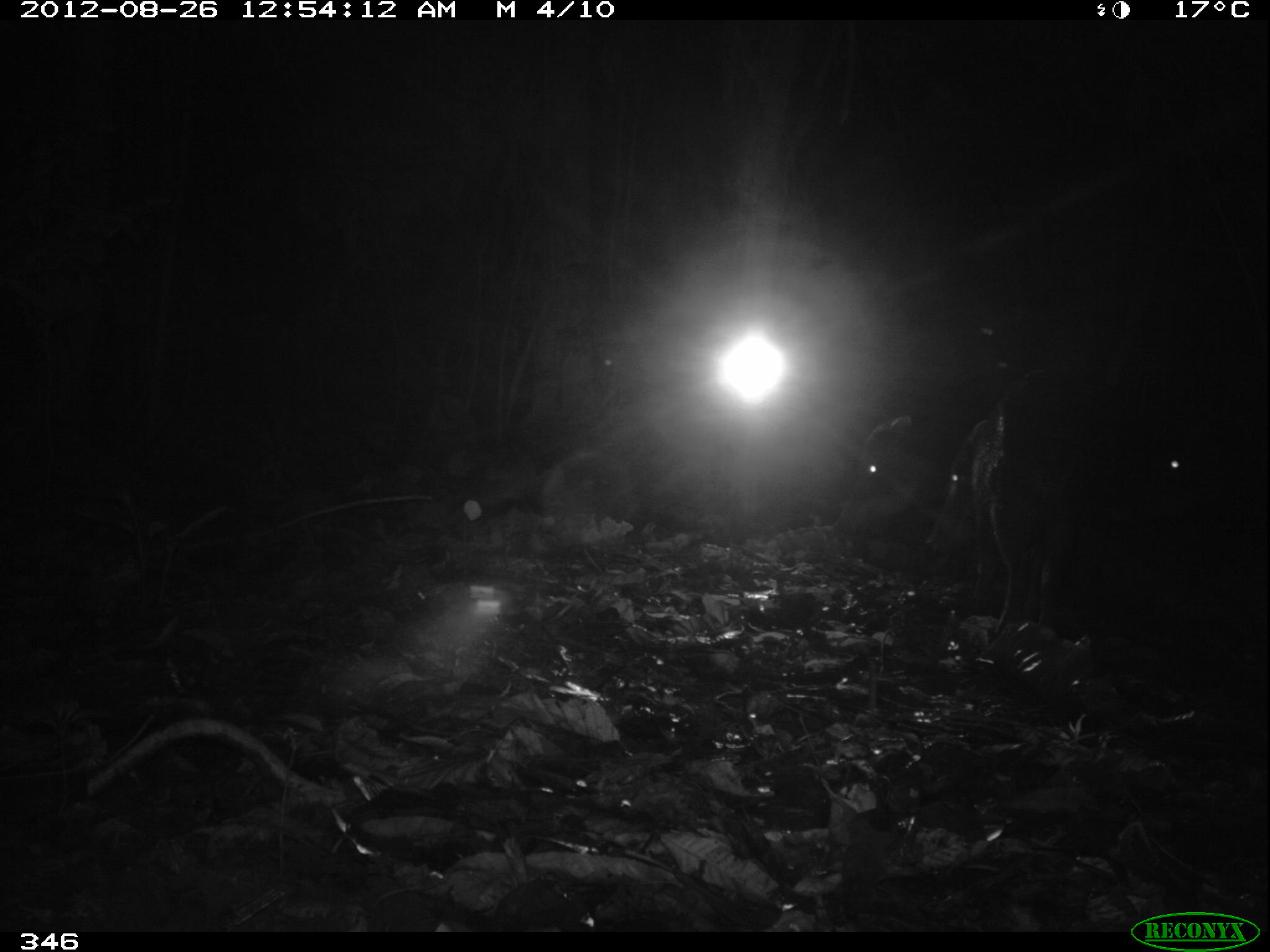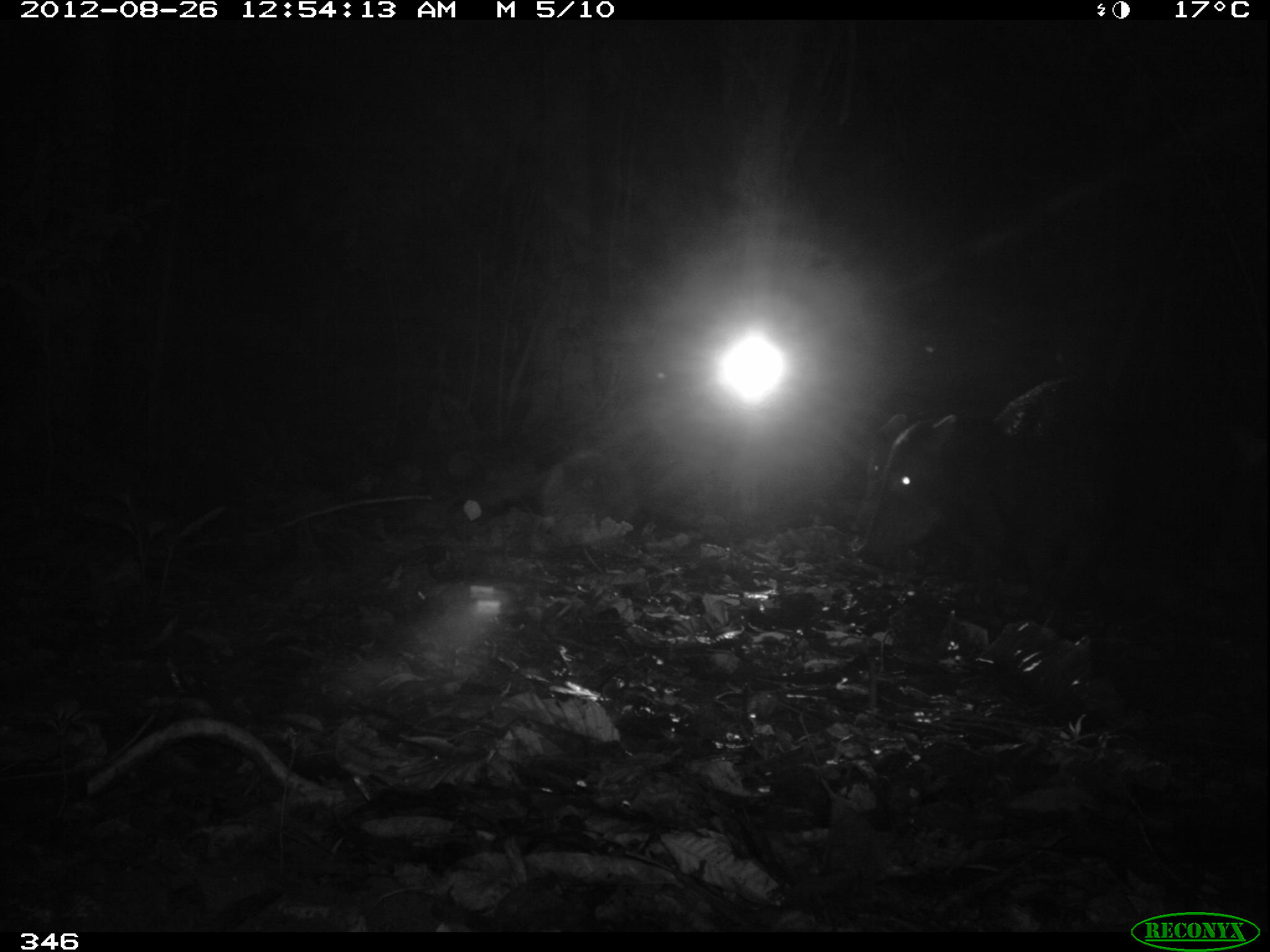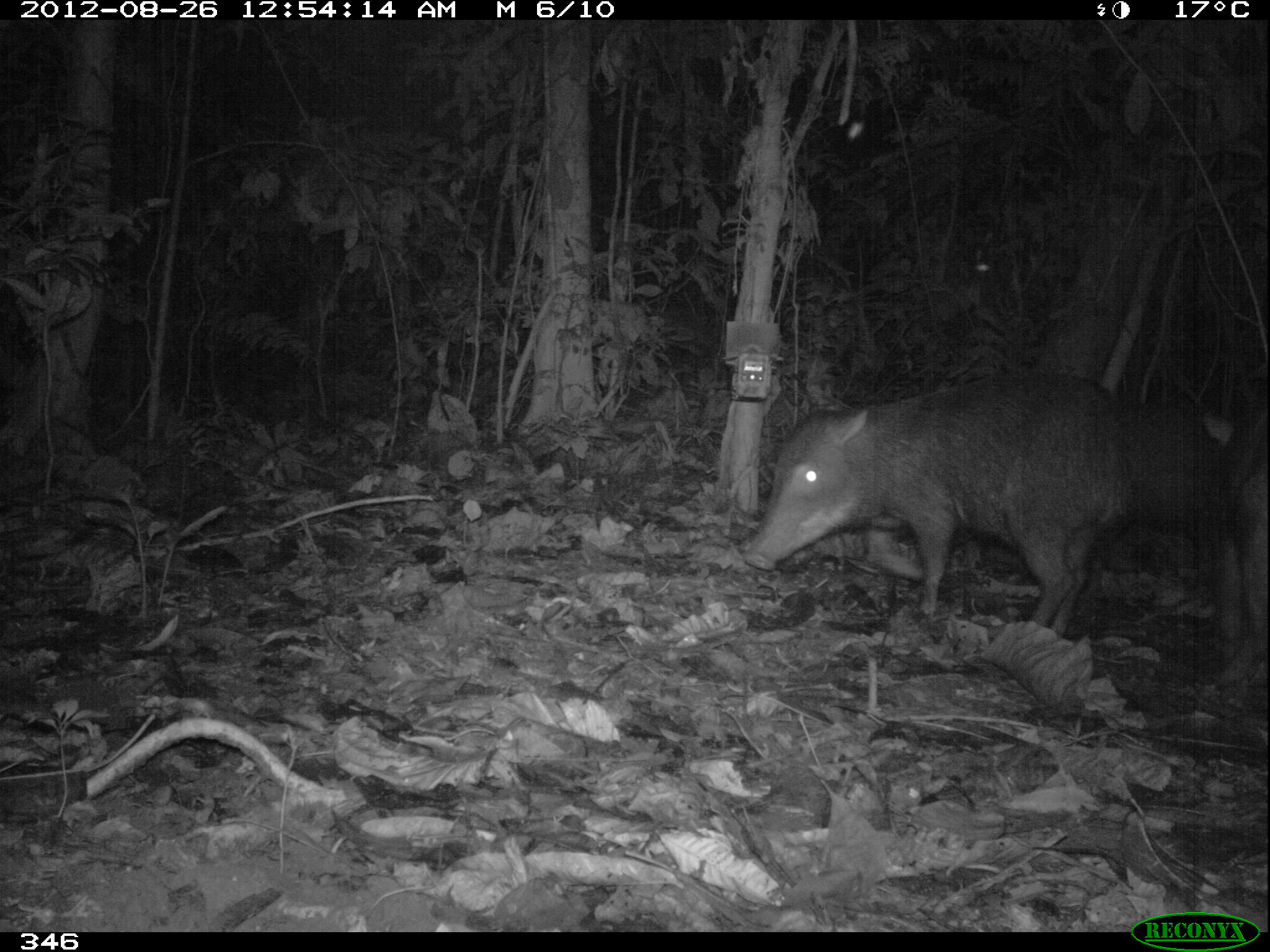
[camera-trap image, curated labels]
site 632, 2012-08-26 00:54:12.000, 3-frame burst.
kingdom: Animalia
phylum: Chordata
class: Mammalia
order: Artiodactyla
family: Tayassuidae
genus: Tayassu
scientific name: Tayassu pecari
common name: white-lipped peccary